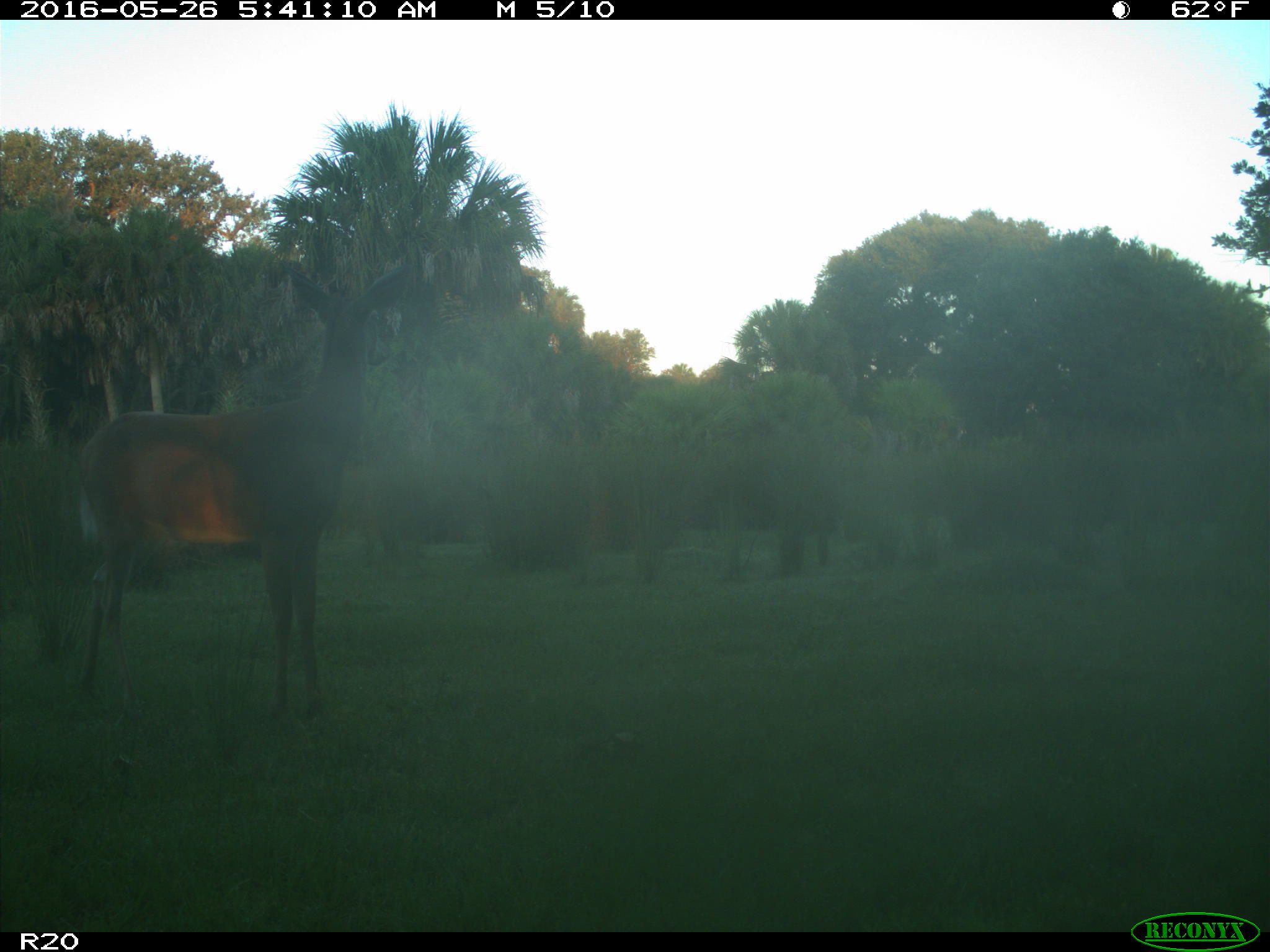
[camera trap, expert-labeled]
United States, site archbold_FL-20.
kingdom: Animalia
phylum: Chordata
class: Mammalia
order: Artiodactyla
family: Cervidae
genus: Odocoileus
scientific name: Odocoileus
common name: deer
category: unidentified deer